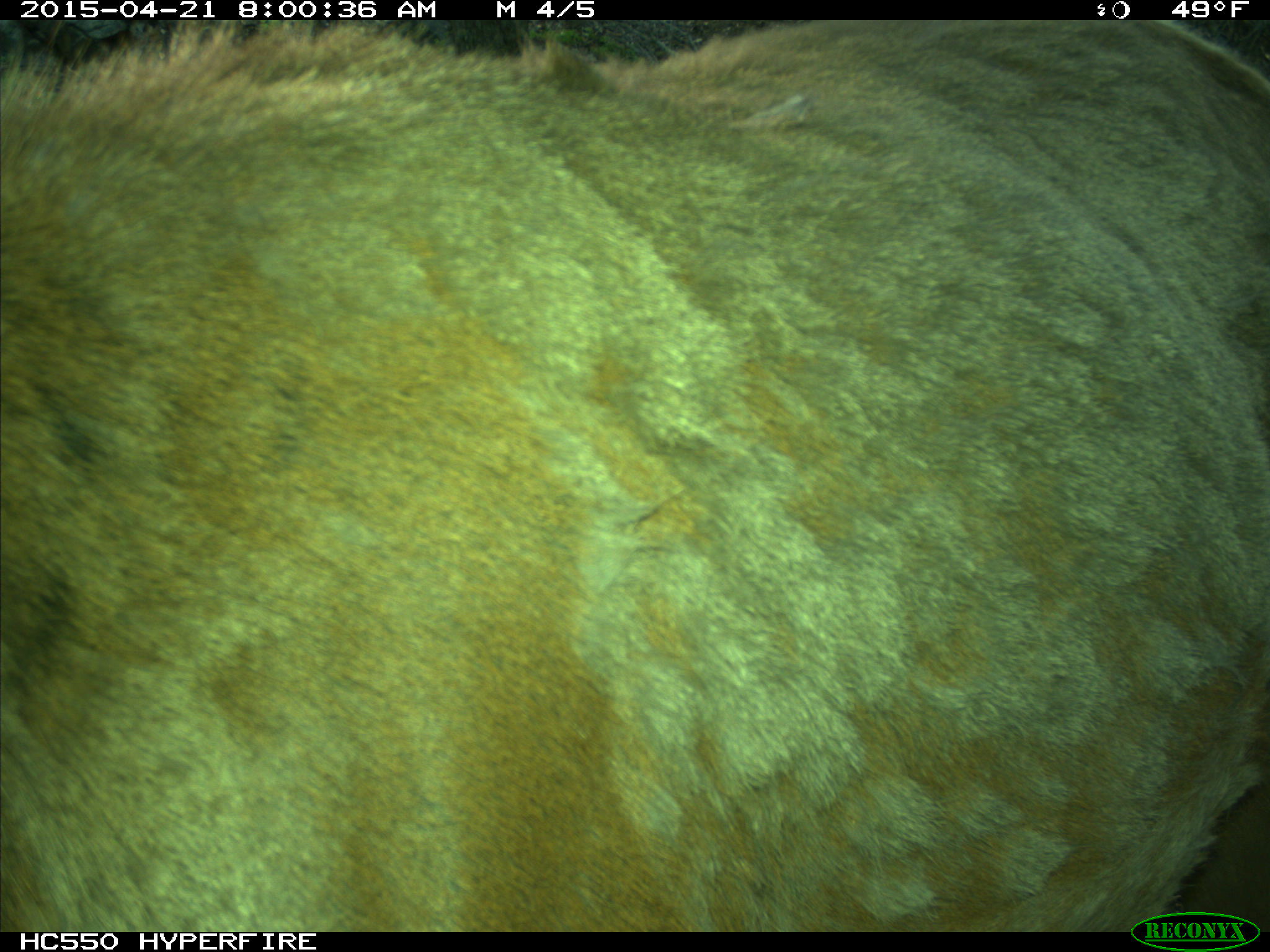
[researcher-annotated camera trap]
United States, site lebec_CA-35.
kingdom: Animalia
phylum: Chordata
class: Mammalia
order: Artiodactyla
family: Cervidae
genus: Cervus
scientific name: Cervus canadensis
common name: elk